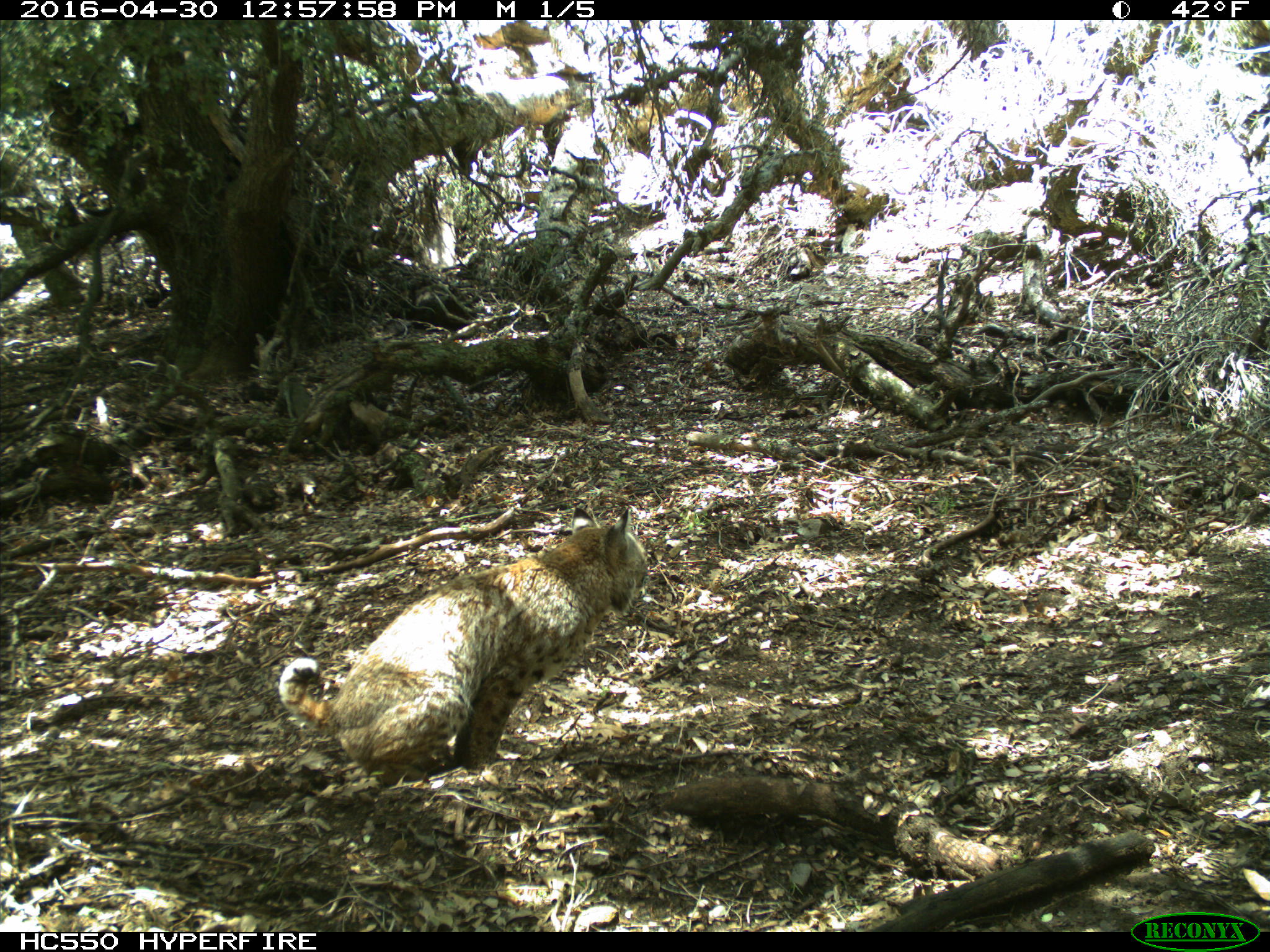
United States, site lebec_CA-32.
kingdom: Animalia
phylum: Chordata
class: Mammalia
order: Carnivora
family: Felidae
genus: Lynx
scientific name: Lynx rufus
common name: bobcat